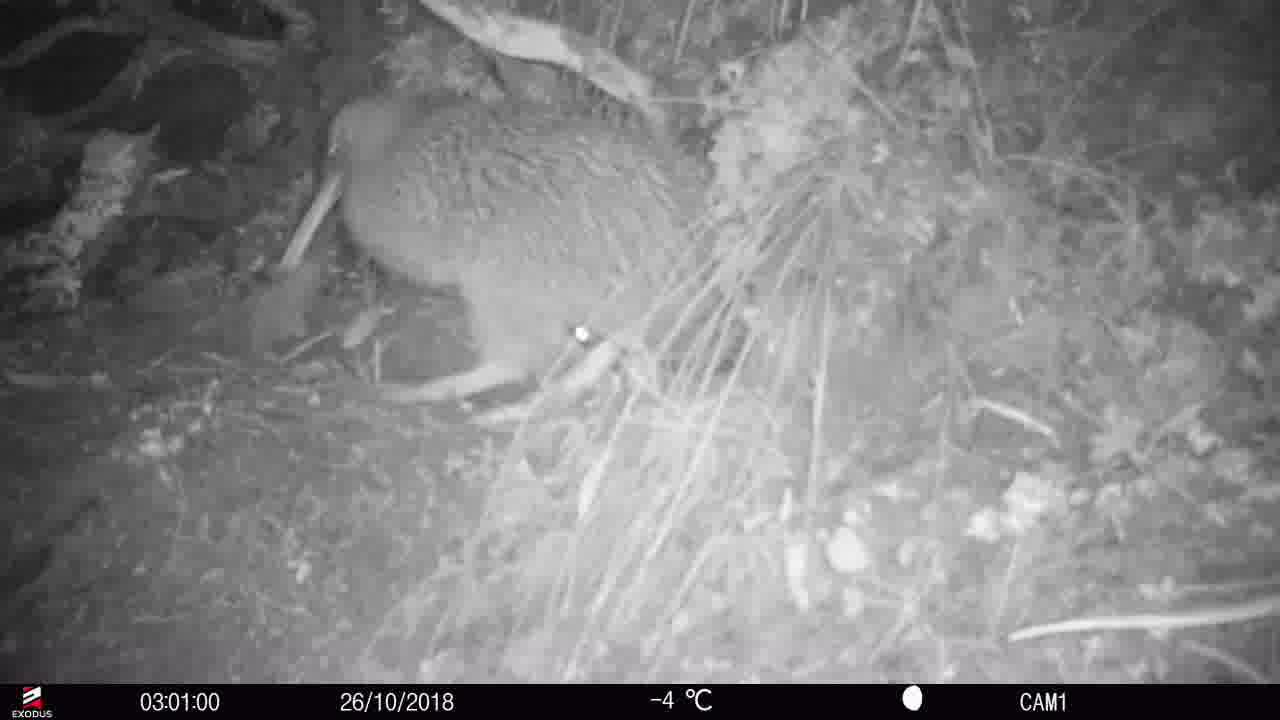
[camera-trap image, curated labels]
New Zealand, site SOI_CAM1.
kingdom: Animalia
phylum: Chordata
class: Aves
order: Apterygiformes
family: Apterygidae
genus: Apteryx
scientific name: Apteryx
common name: kiwi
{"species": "kiwi (Apteryx)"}